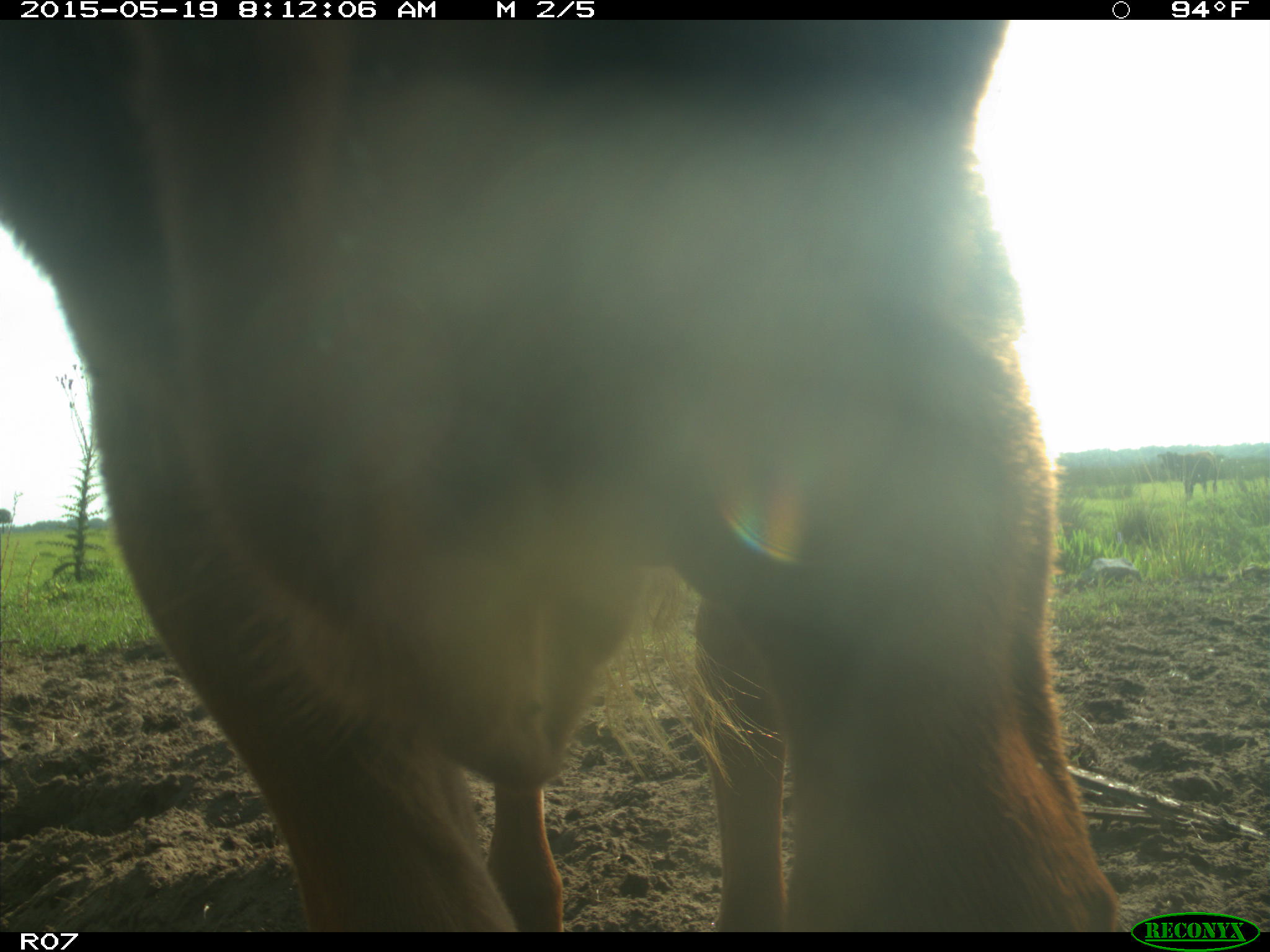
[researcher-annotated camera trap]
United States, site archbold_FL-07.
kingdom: Animalia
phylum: Chordata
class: Mammalia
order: Artiodactyla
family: Bovidae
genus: Bos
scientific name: Bos taurus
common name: domestic cow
Bos taurus (domestic cow).